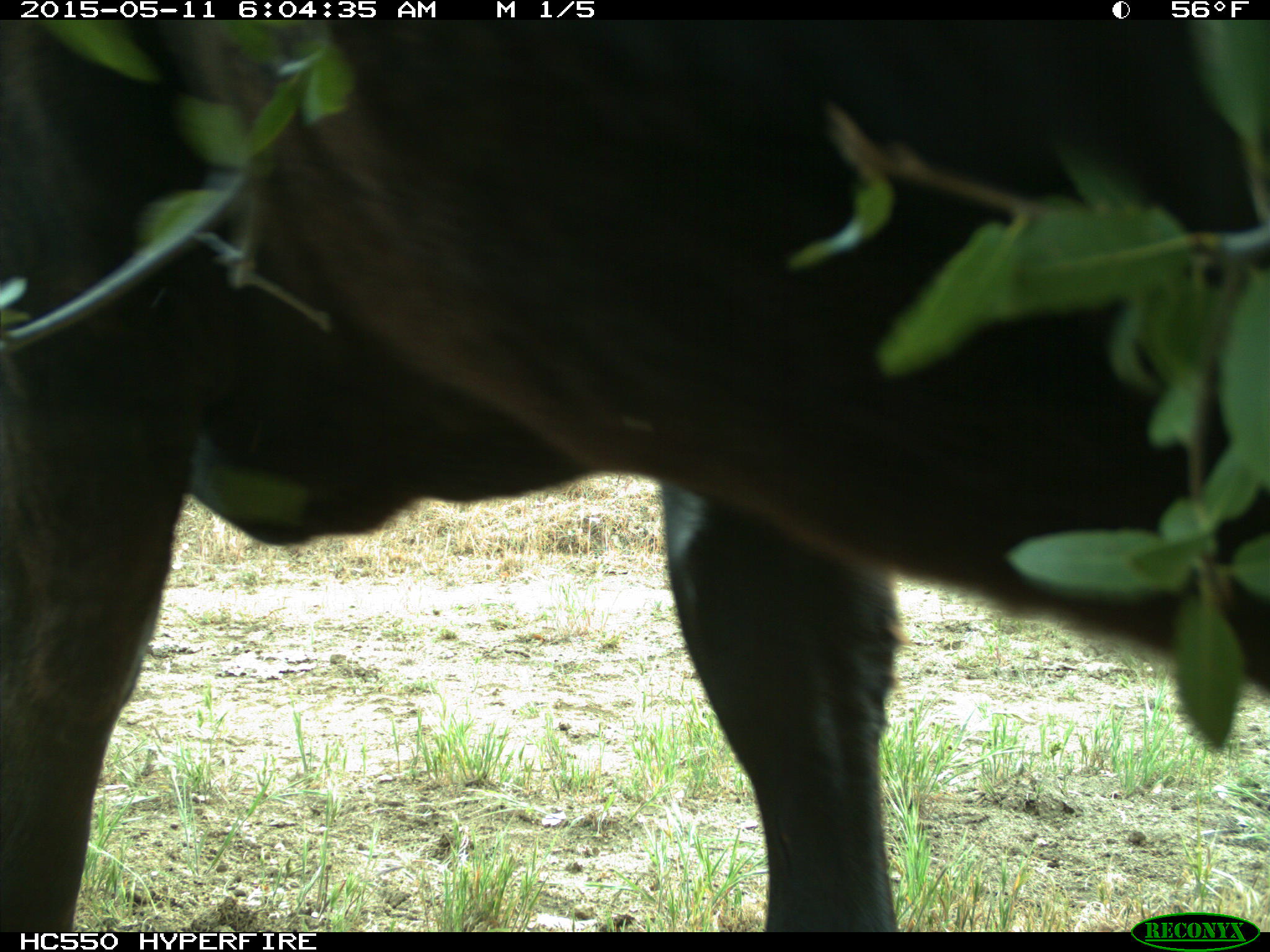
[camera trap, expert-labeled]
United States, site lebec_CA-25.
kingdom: Animalia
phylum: Chordata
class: Mammalia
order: Artiodactyla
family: Bovidae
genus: Bos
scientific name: Bos taurus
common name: domestic cow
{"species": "Bos taurus (domestic cow)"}